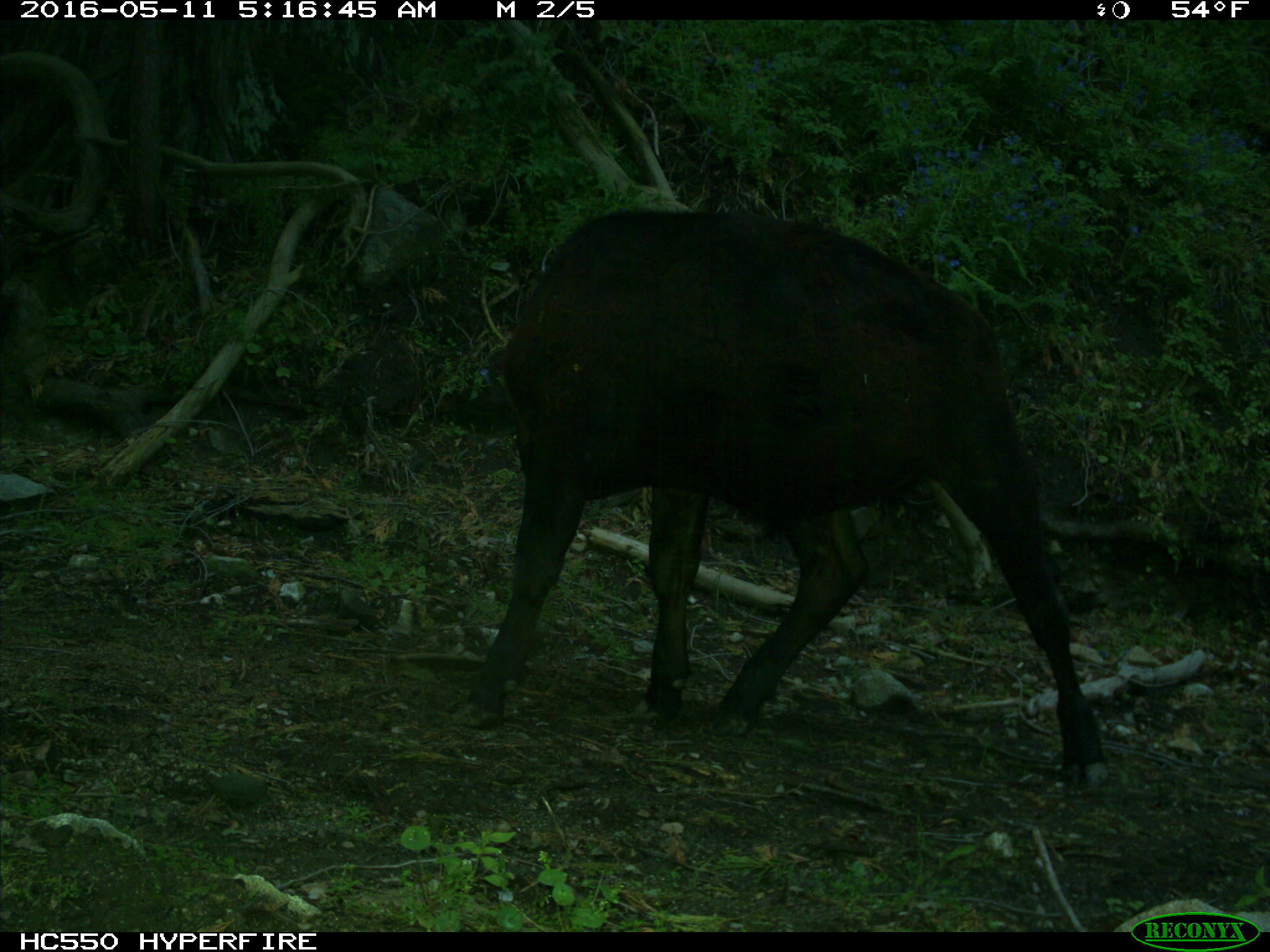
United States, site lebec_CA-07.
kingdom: Animalia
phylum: Chordata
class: Mammalia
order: Artiodactyla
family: Bovidae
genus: Bos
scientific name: Bos taurus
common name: domestic cow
Bos taurus (domestic cow).